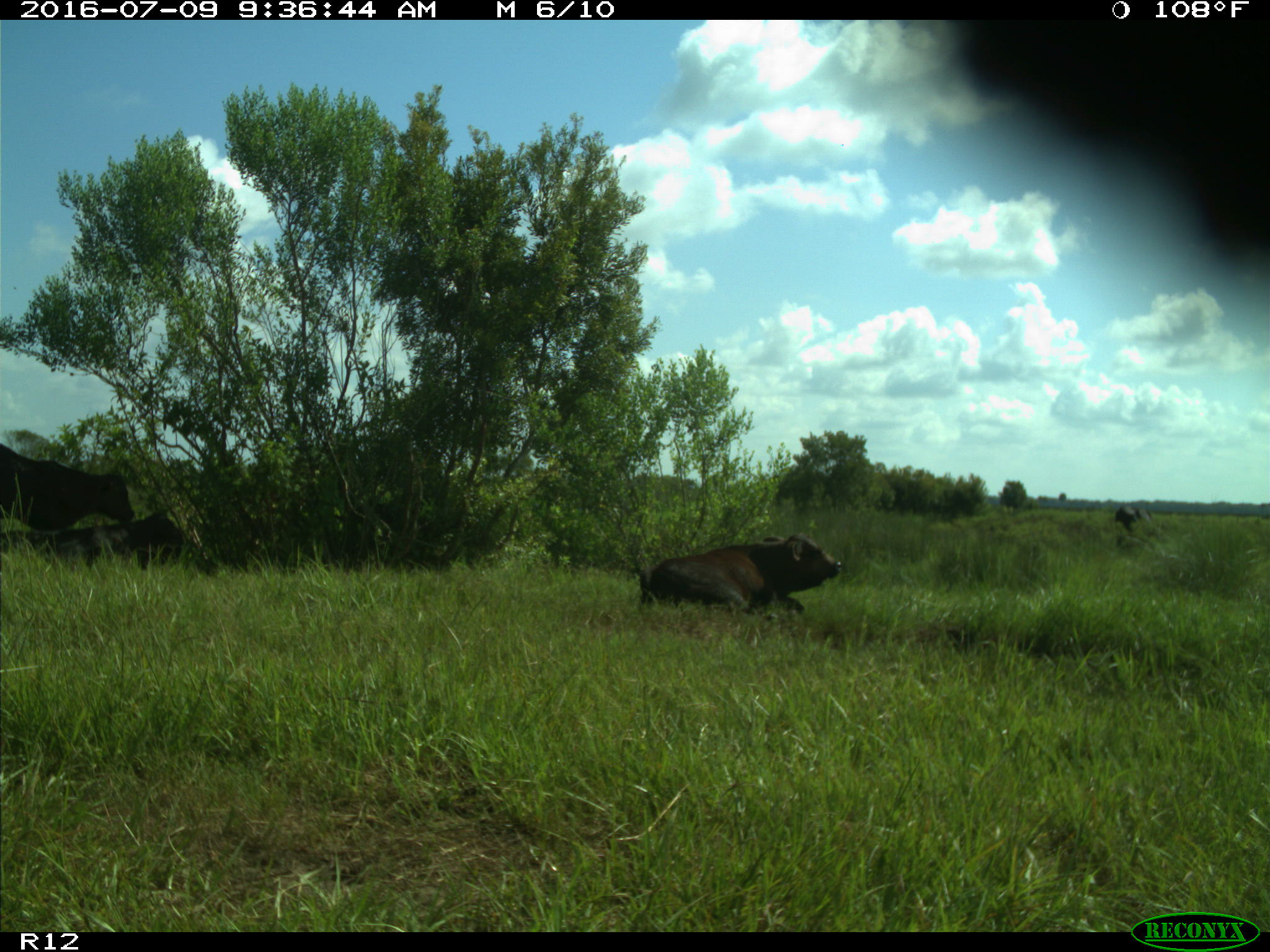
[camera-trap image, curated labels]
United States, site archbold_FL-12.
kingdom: Animalia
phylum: Chordata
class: Mammalia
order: Artiodactyla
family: Bovidae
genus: Bos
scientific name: Bos taurus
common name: domestic cow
Bos taurus (domestic cow).